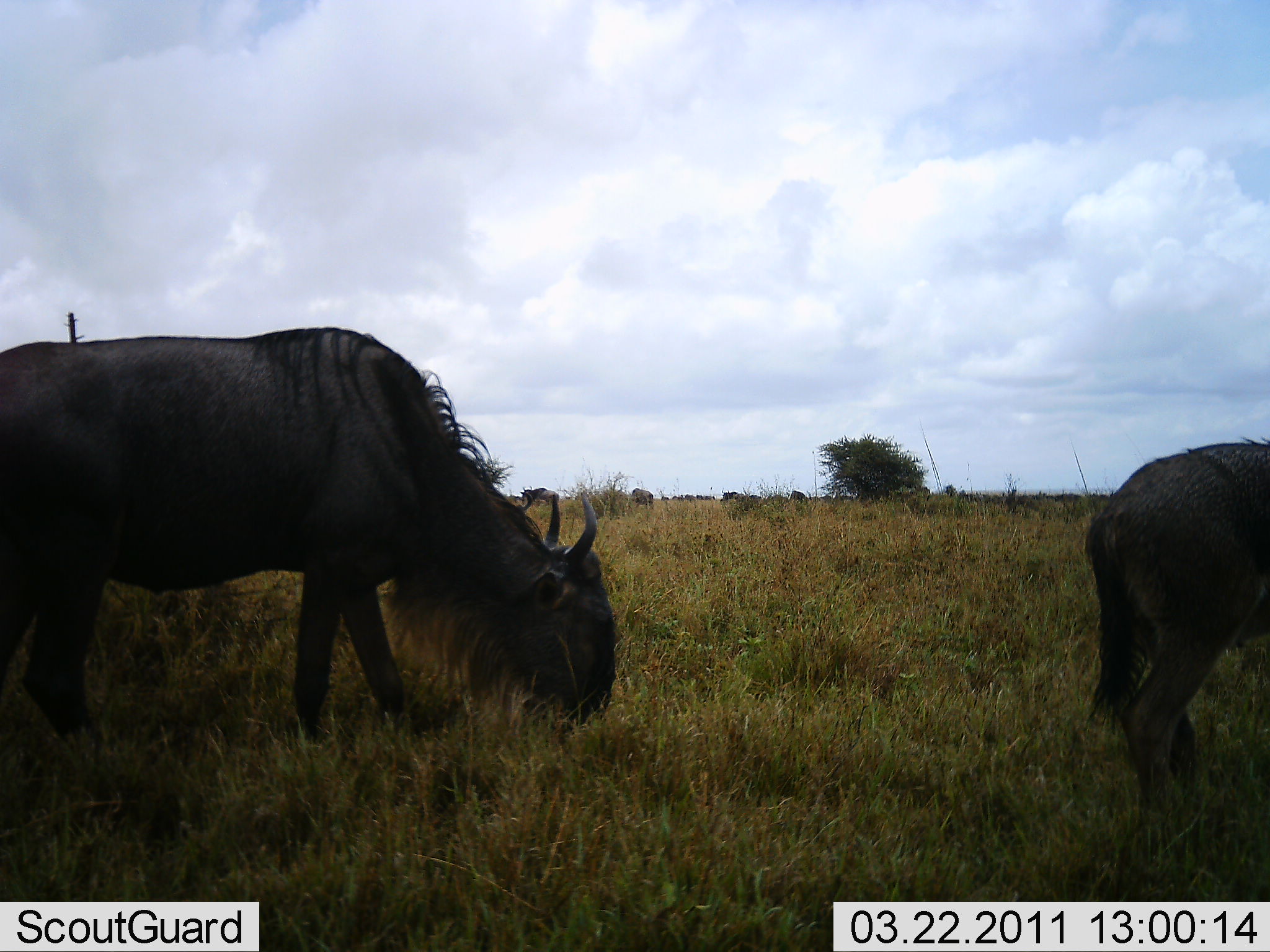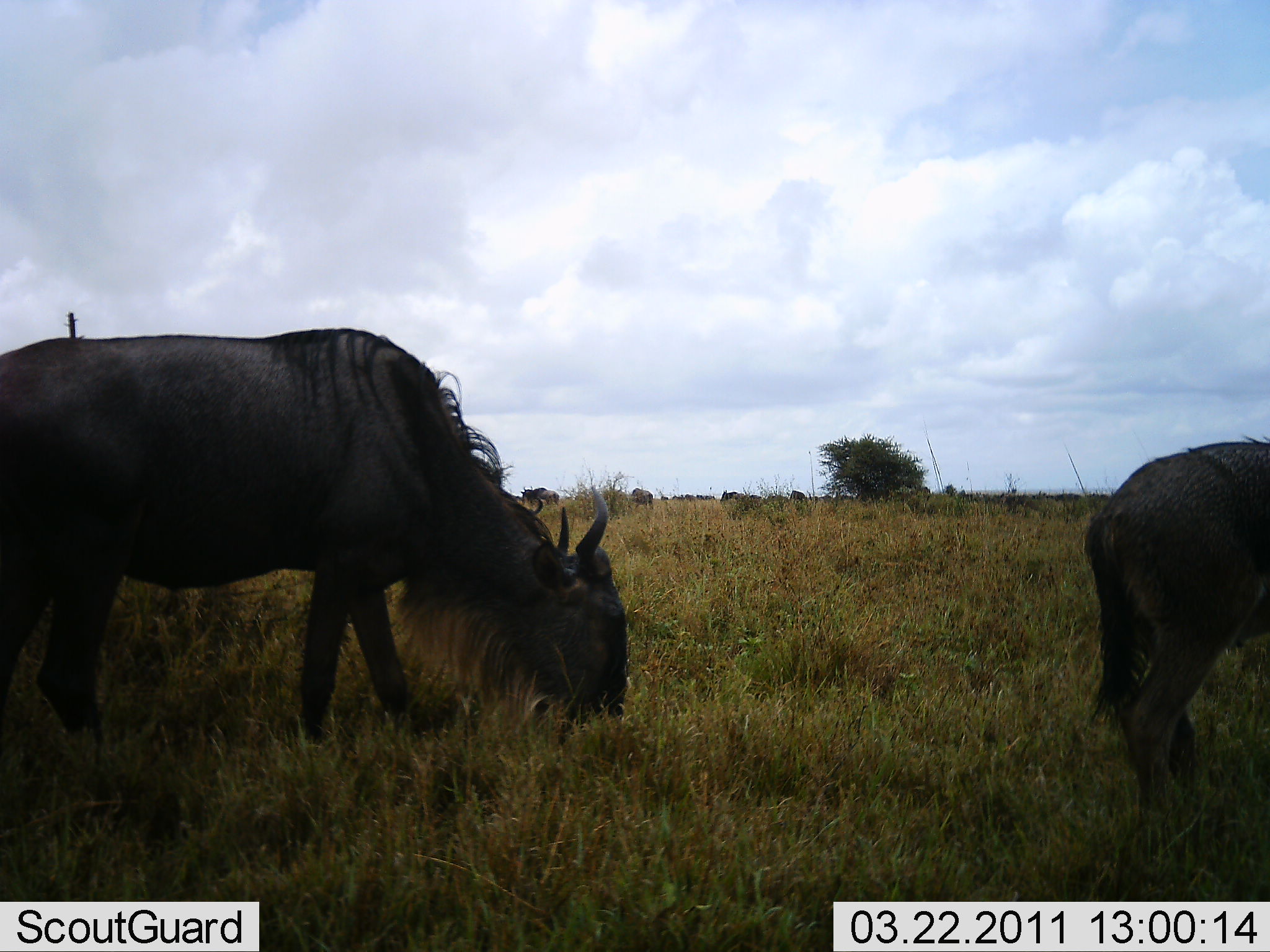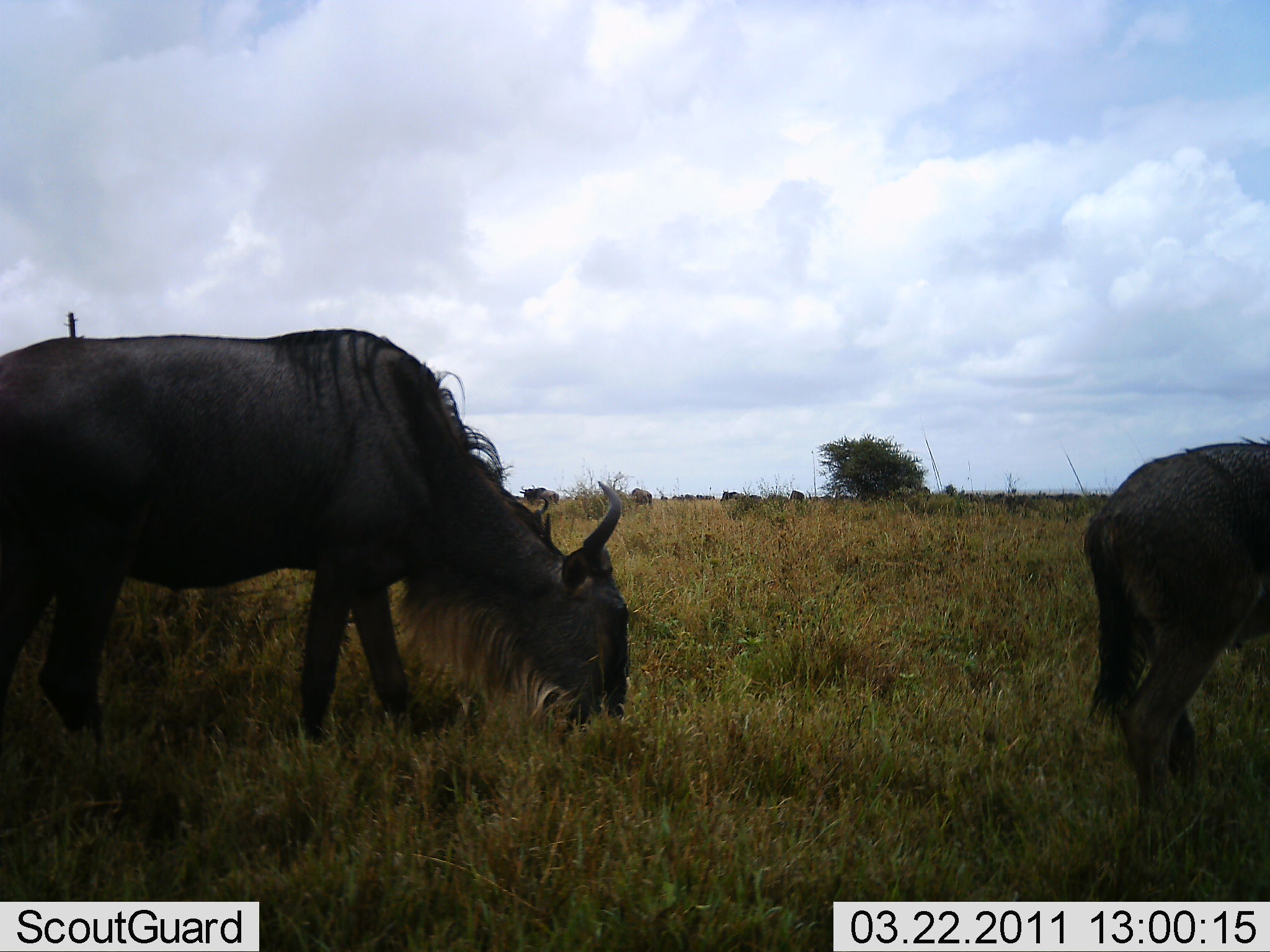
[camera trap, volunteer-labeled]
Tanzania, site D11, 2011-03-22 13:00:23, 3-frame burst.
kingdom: Animalia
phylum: Chordata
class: Mammalia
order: Artiodactyla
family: Bovidae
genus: Connochaetes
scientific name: Connochaetes taurinus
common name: blue wildebeest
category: wildebeest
Wildebeest (blue wildebeest) (Connochaetes taurinus), count 2. Behavior (volunteer vote fractions): standing 17%, resting 0%, moving 8%, interacting 0%. Young present (vote fraction): 17%. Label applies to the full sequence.